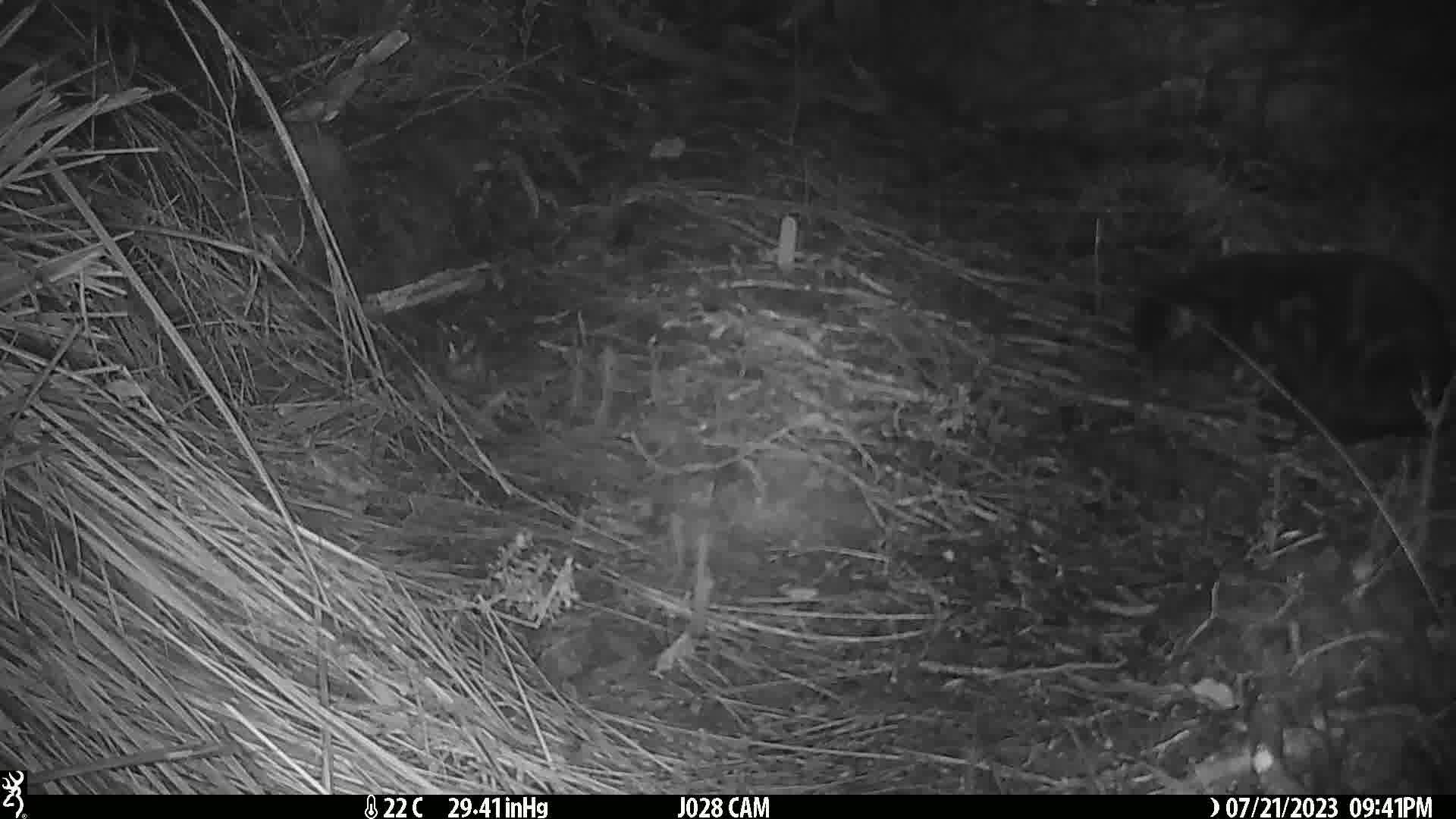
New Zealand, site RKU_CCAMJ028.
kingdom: Animalia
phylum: Chordata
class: Mammalia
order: Carnivora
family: Felidae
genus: Felis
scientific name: Felis catus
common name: domestic cat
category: cat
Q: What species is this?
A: Cat (domestic cat) (Felis catus).